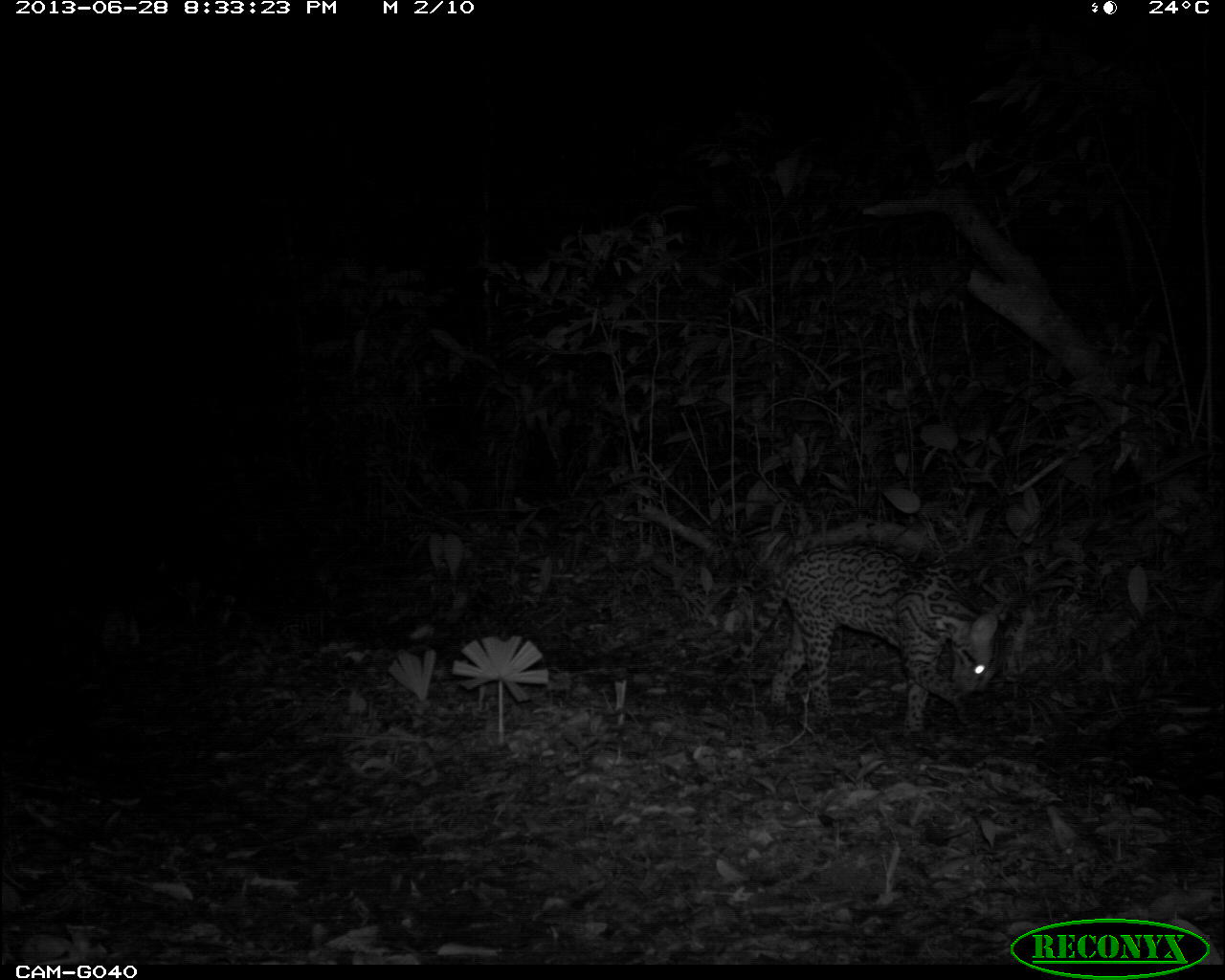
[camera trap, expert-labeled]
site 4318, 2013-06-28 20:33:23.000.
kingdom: Animalia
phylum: Chordata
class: Mammalia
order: Carnivora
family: Felidae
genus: Leopardus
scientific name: Leopardus pardalis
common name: ocelot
Leopardus pardalis (ocelot), count 1, sex female.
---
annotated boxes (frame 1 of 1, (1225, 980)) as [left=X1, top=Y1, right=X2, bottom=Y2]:
leopardus pardalis: [left=709, top=539, right=1006, bottom=740]